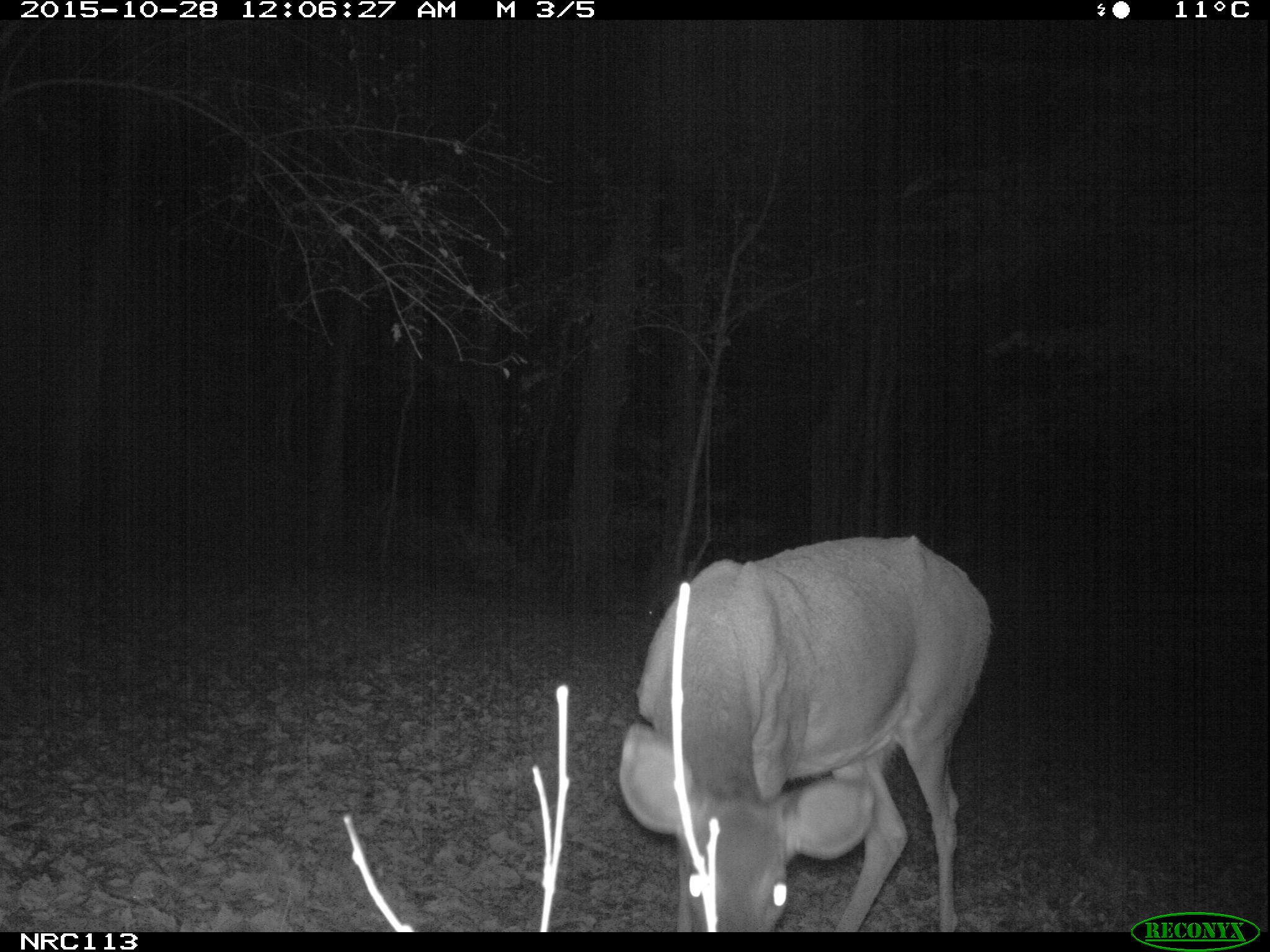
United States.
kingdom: Animalia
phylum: Chordata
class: Mammalia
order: Artiodactyla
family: Cervidae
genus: Odocoileus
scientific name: Odocoileus virginianus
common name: white-tailed deer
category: White Tailed Deer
White Tailed Deer (white-tailed deer) (Odocoileus virginianus).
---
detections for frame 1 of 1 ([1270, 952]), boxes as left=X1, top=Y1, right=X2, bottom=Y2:
White Tailed Deer: left=611, top=524, right=1004, bottom=931